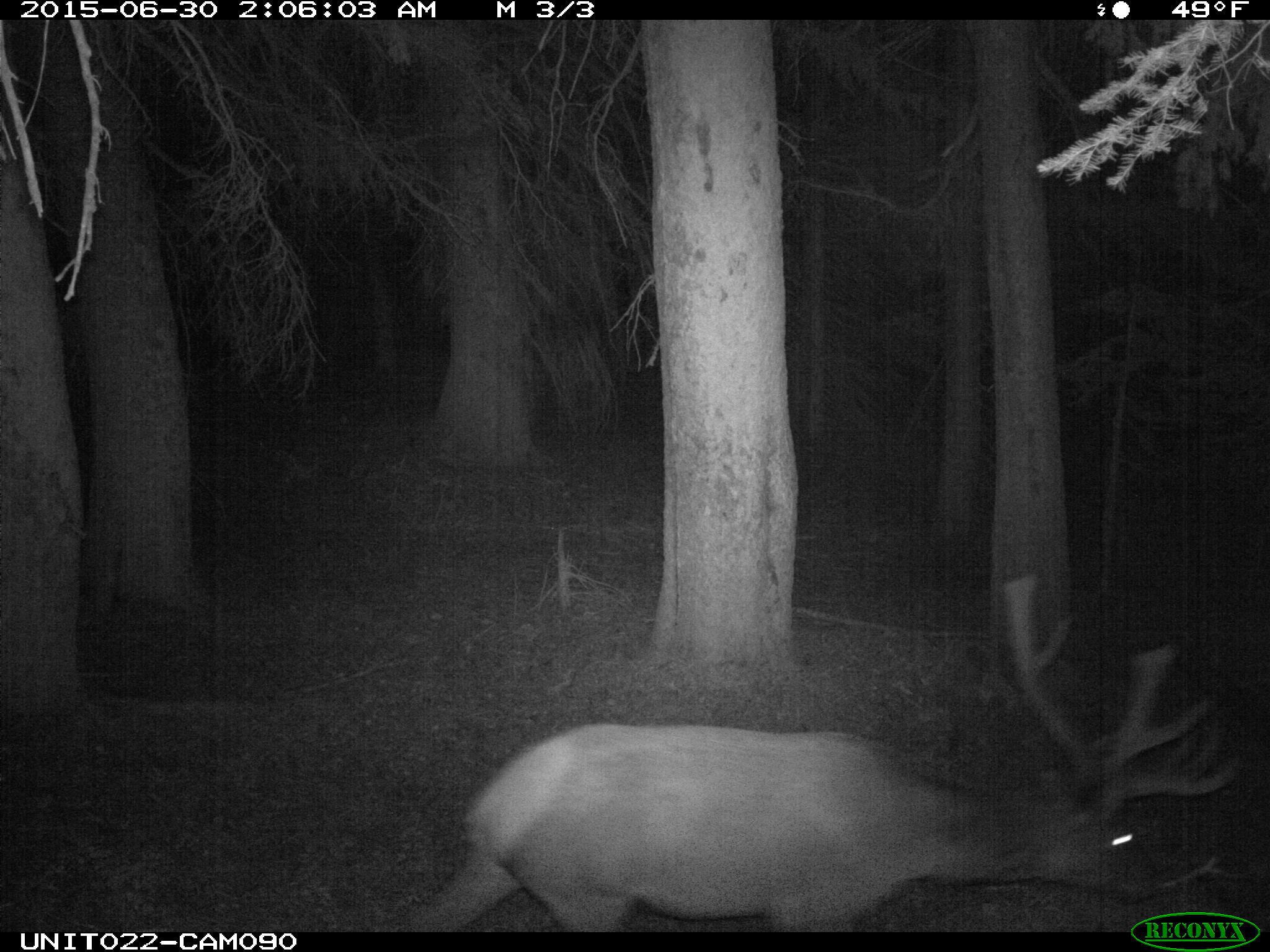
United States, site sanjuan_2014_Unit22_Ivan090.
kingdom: Animalia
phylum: Chordata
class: Mammalia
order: Artiodactyla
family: Cervidae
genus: Cervus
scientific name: Cervus elaphus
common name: red deer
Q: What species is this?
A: Cervus elaphus (red deer).